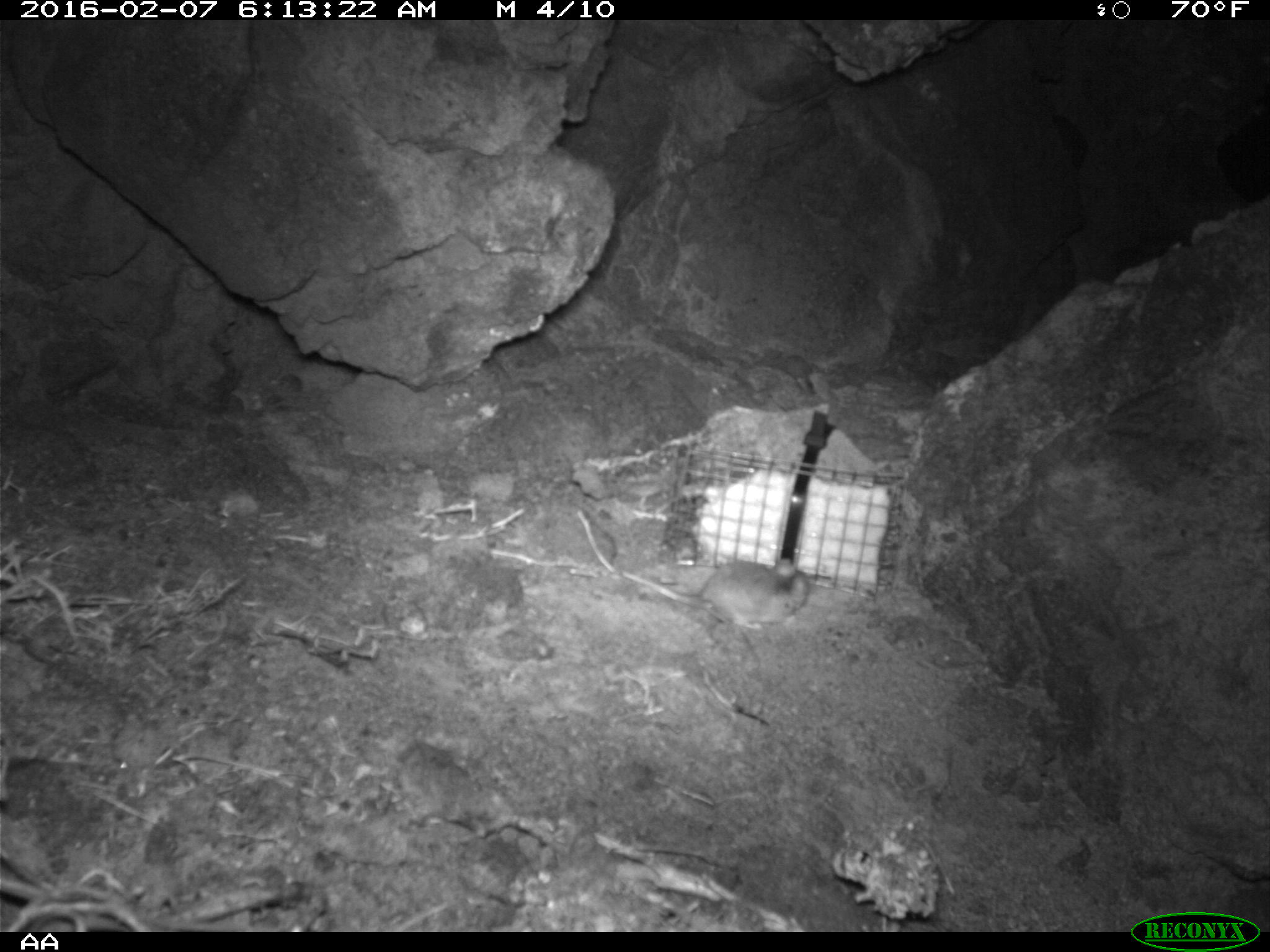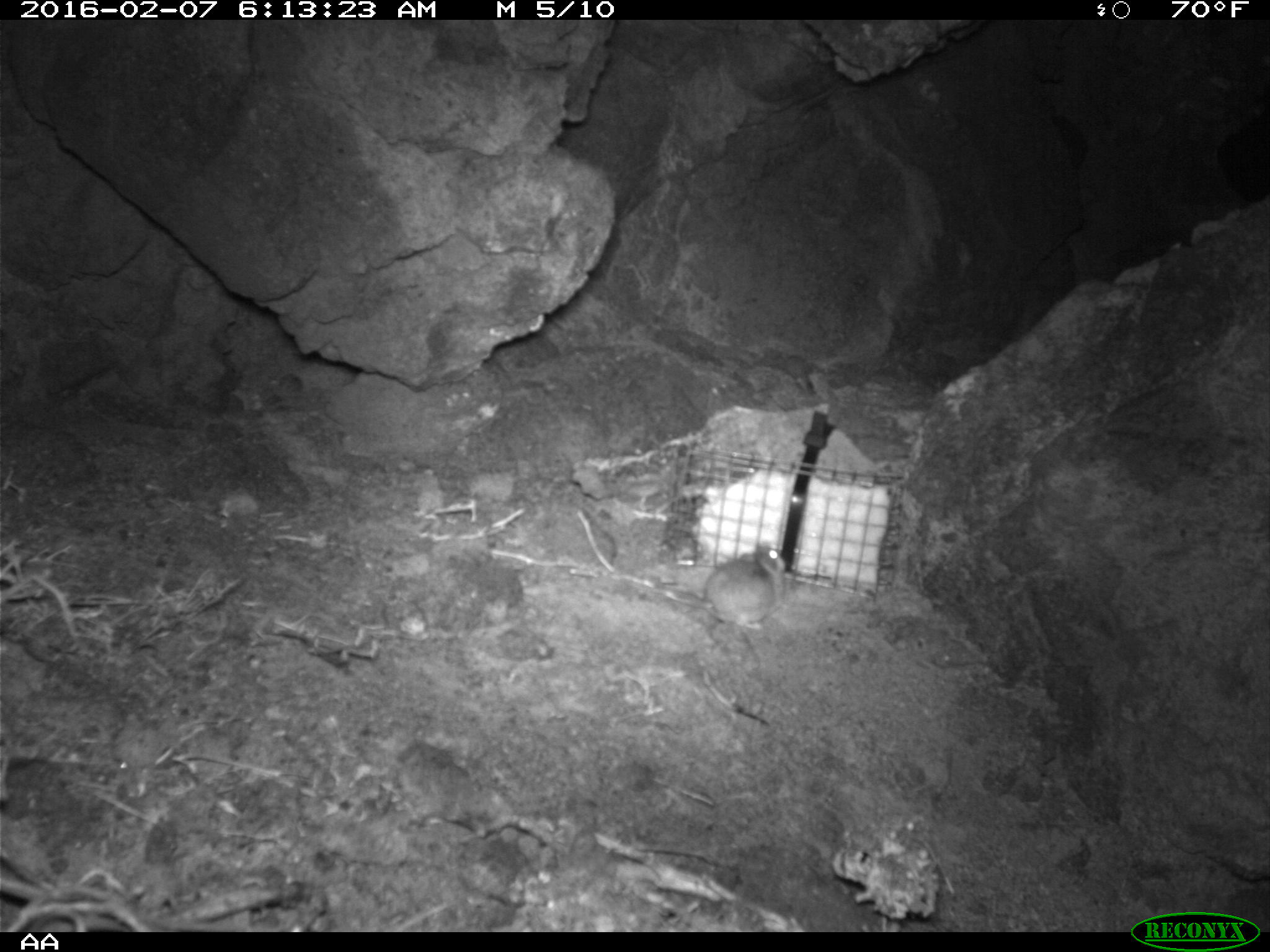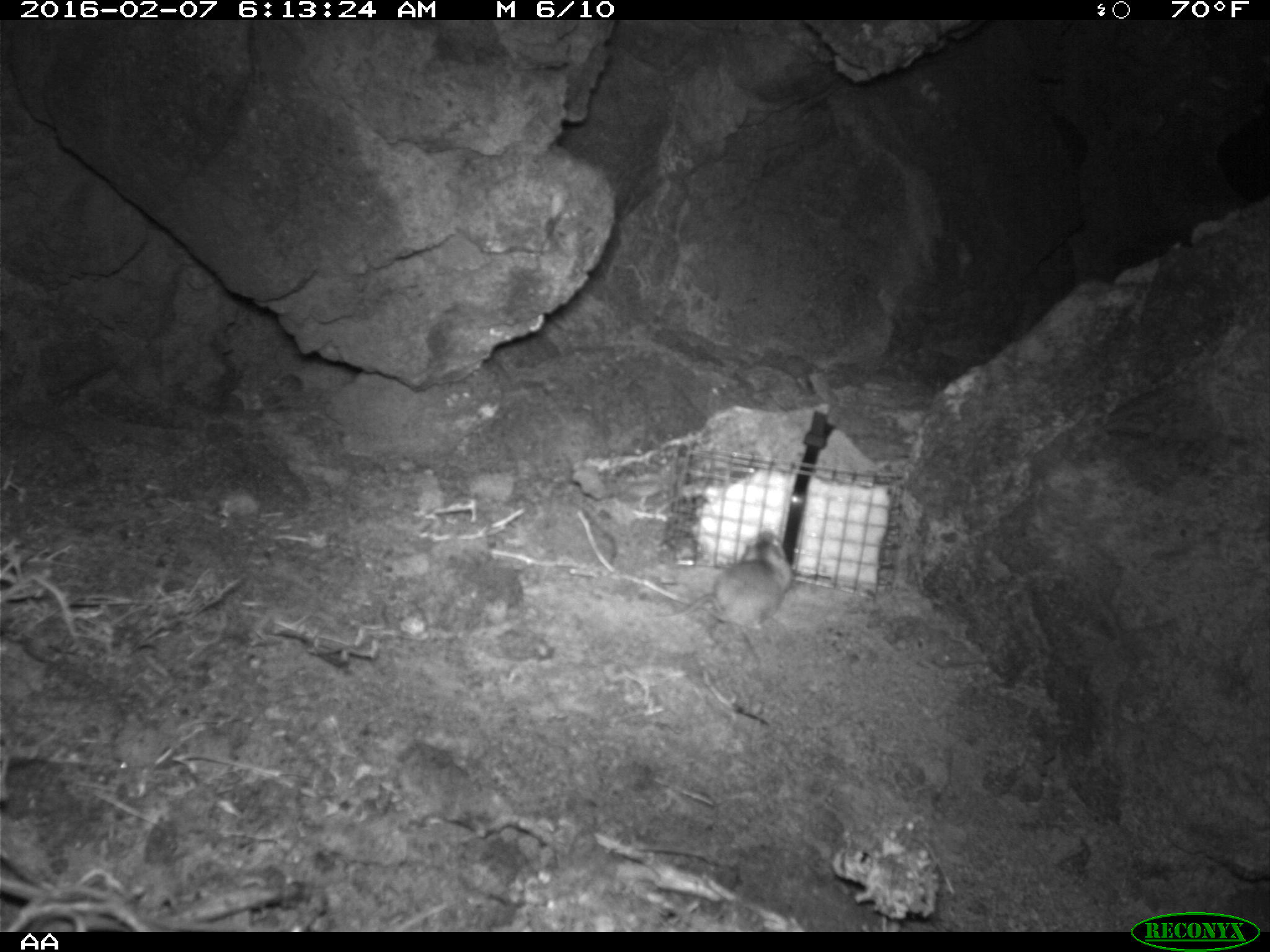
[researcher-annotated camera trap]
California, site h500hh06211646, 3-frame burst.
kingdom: Animalia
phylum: Chordata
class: Mammalia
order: Rodentia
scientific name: Rodentia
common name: rodent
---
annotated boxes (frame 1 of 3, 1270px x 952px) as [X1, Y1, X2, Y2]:
rodent: [700, 558, 809, 630]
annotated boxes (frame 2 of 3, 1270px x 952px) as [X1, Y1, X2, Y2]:
rodent: [627, 539, 786, 645]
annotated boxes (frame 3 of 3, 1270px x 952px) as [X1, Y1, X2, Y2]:
rodent: [629, 527, 791, 629]